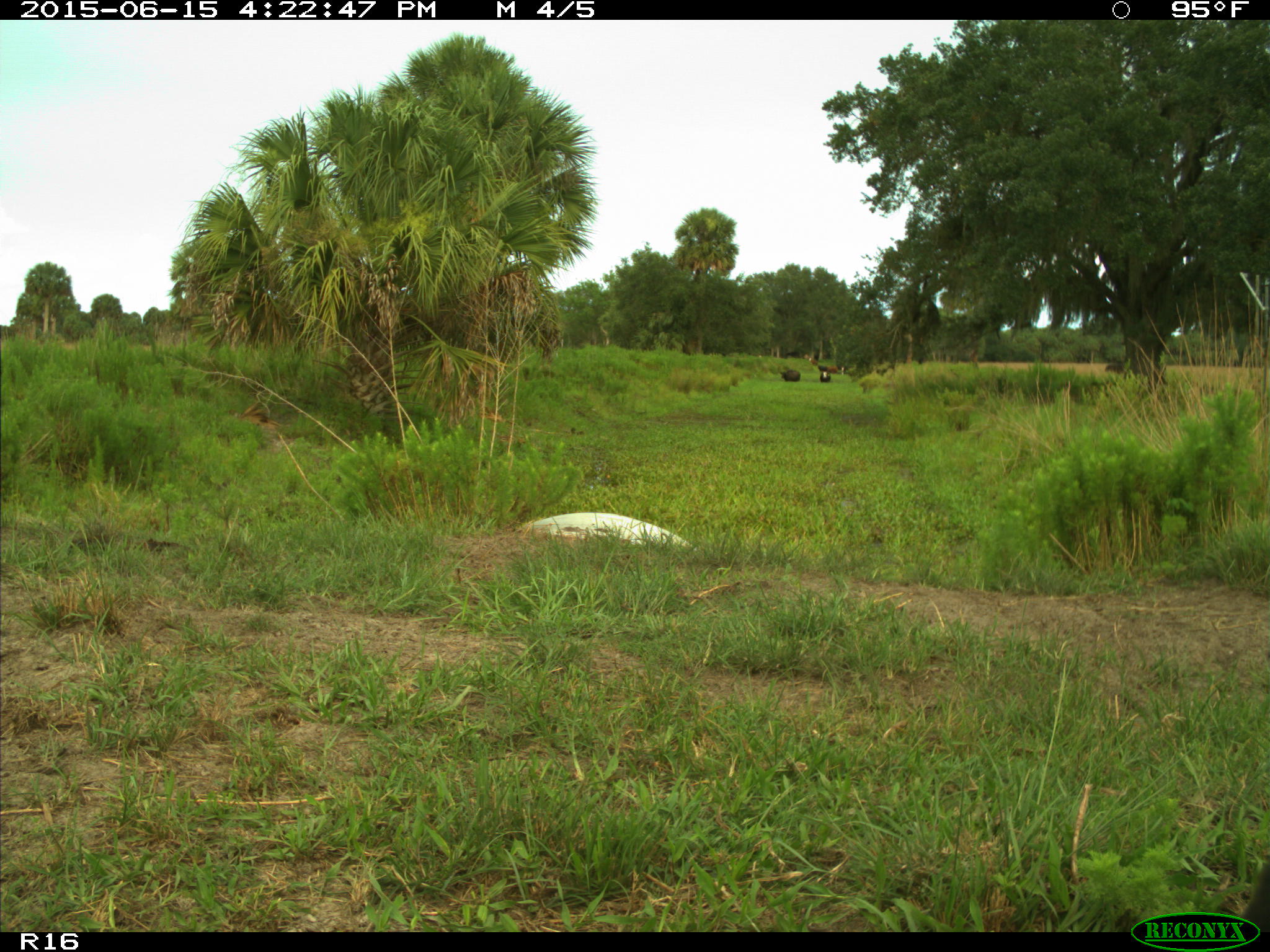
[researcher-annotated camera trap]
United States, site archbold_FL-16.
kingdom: Animalia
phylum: Chordata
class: Mammalia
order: Artiodactyla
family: Bovidae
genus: Bos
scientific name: Bos taurus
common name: domestic cow